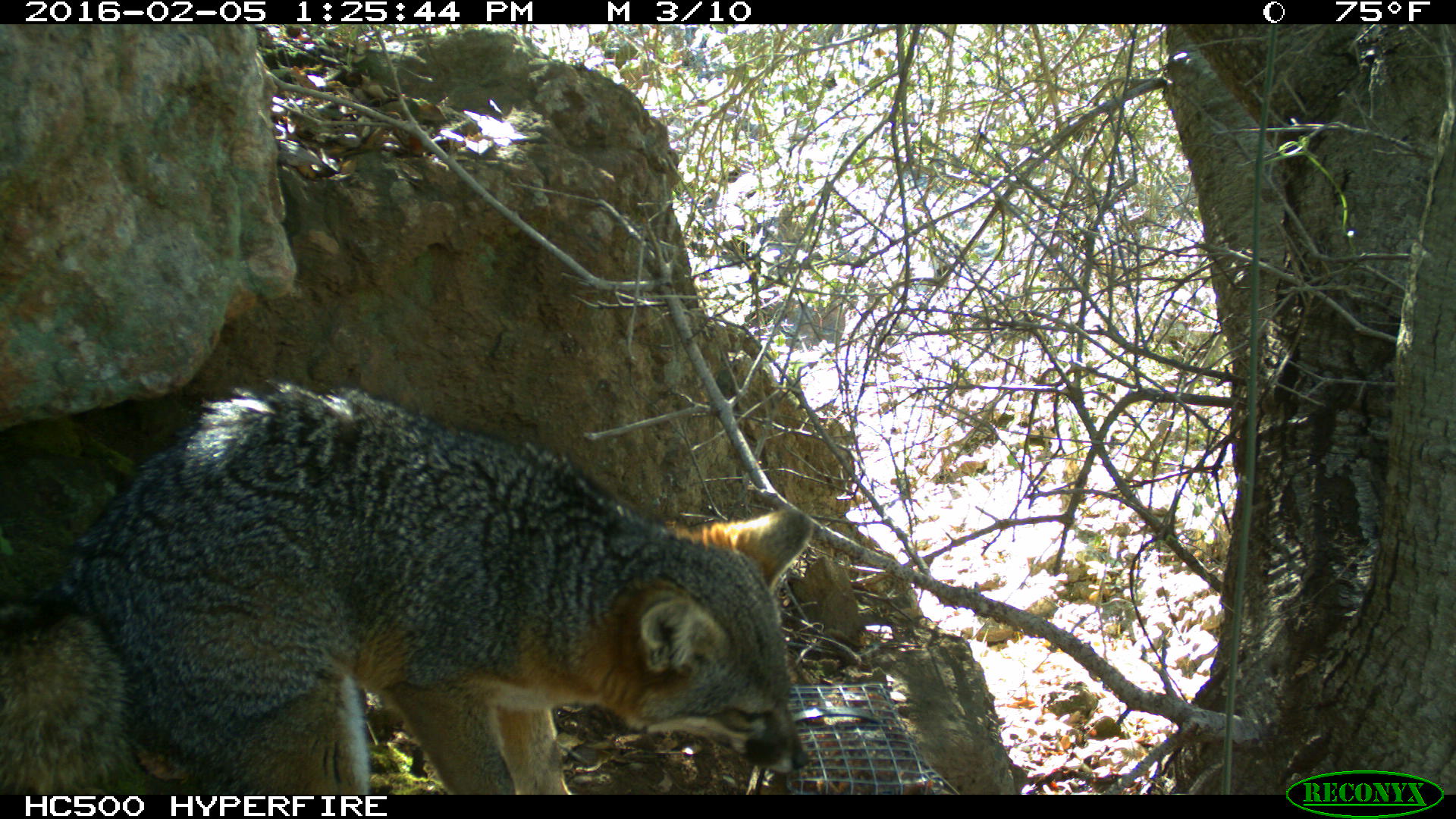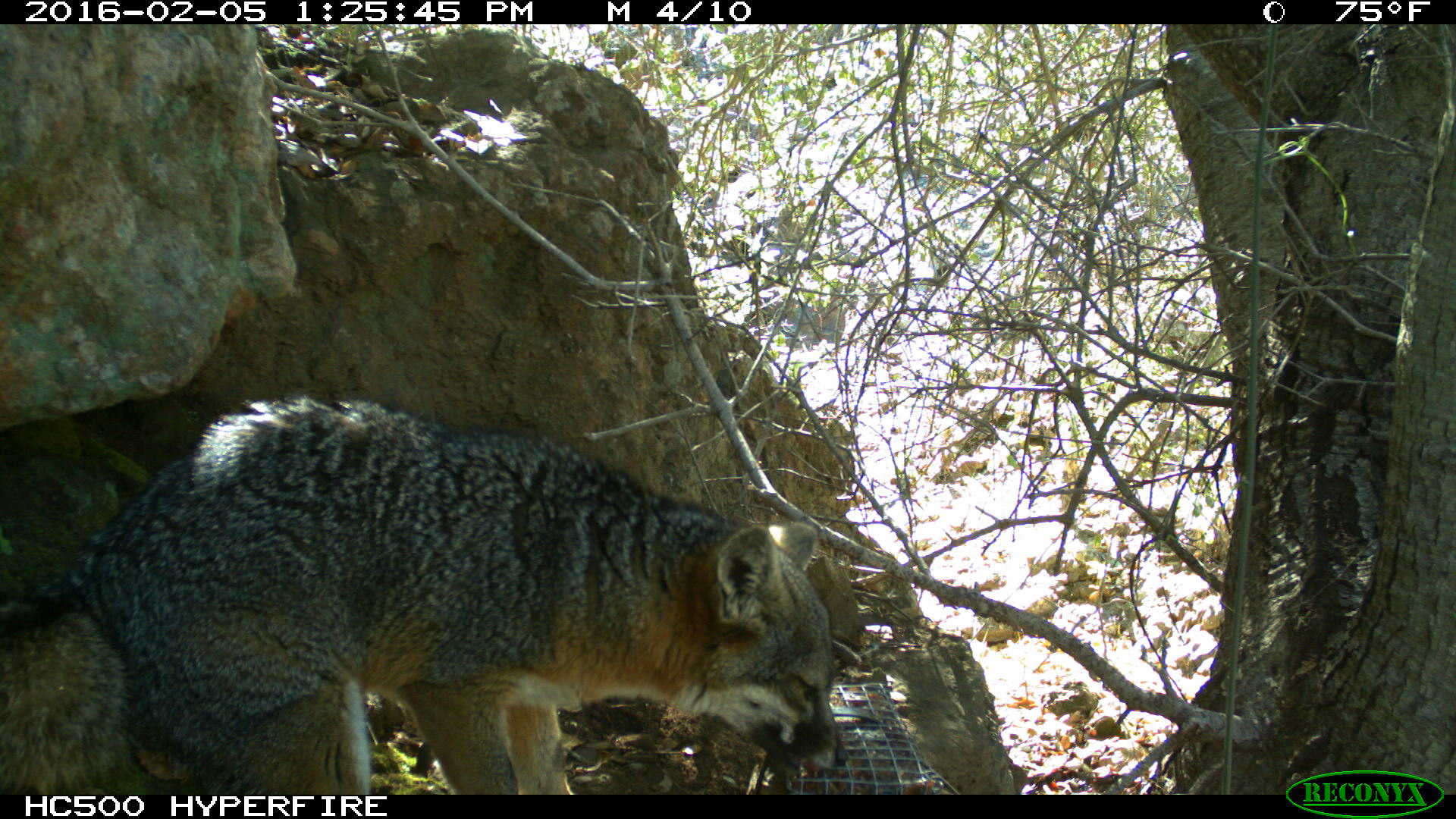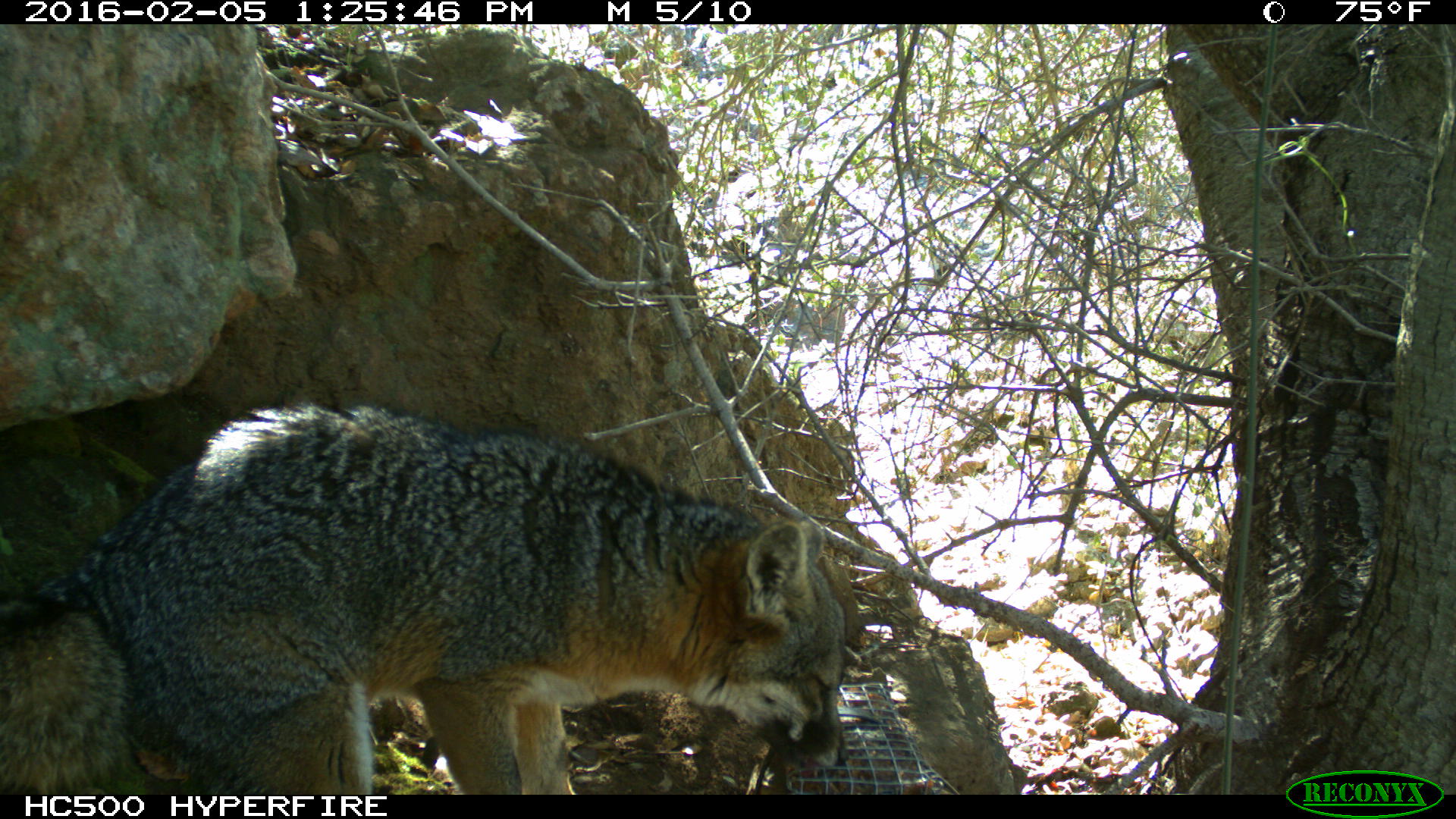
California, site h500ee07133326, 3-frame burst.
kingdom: Animalia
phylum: Chordata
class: Mammalia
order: Carnivora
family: Canidae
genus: Urocyon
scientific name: Urocyon littoralis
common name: island fox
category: fox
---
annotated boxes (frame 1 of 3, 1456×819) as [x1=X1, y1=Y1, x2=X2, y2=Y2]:
fox: [x1=0, y1=380, x2=811, y2=792]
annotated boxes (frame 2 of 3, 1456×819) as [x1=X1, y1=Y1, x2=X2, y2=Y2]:
fox: [x1=0, y1=396, x2=848, y2=794]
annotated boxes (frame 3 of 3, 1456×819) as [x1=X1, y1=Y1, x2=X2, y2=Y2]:
fox: [x1=0, y1=400, x2=846, y2=791]